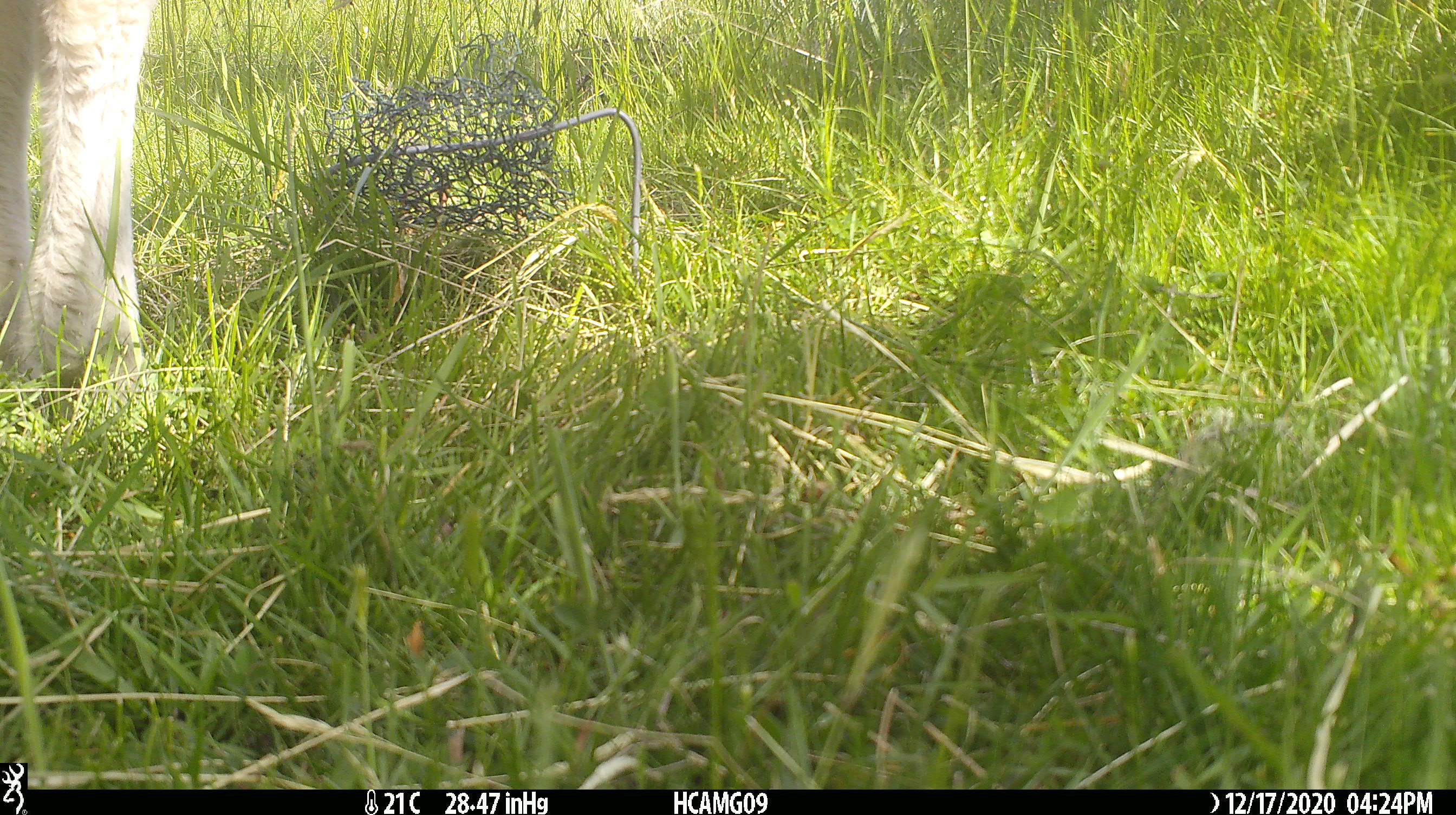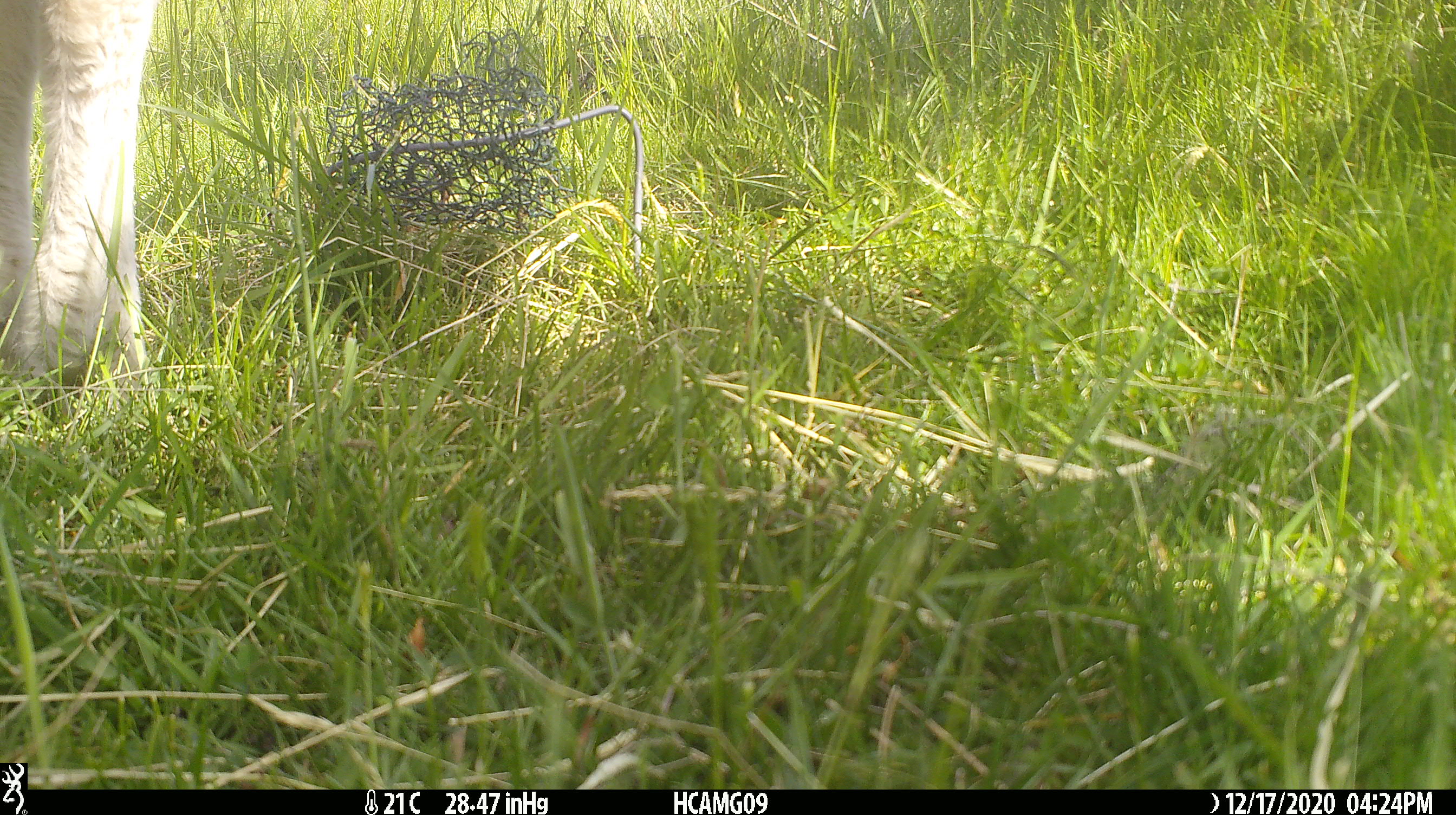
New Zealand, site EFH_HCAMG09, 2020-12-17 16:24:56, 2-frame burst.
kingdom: Animalia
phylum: Chordata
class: Mammalia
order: Artiodactyla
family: Bovidae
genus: Ovis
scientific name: Ovis aries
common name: domestic sheep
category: sheep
Sheep (domestic sheep) (Ovis aries).